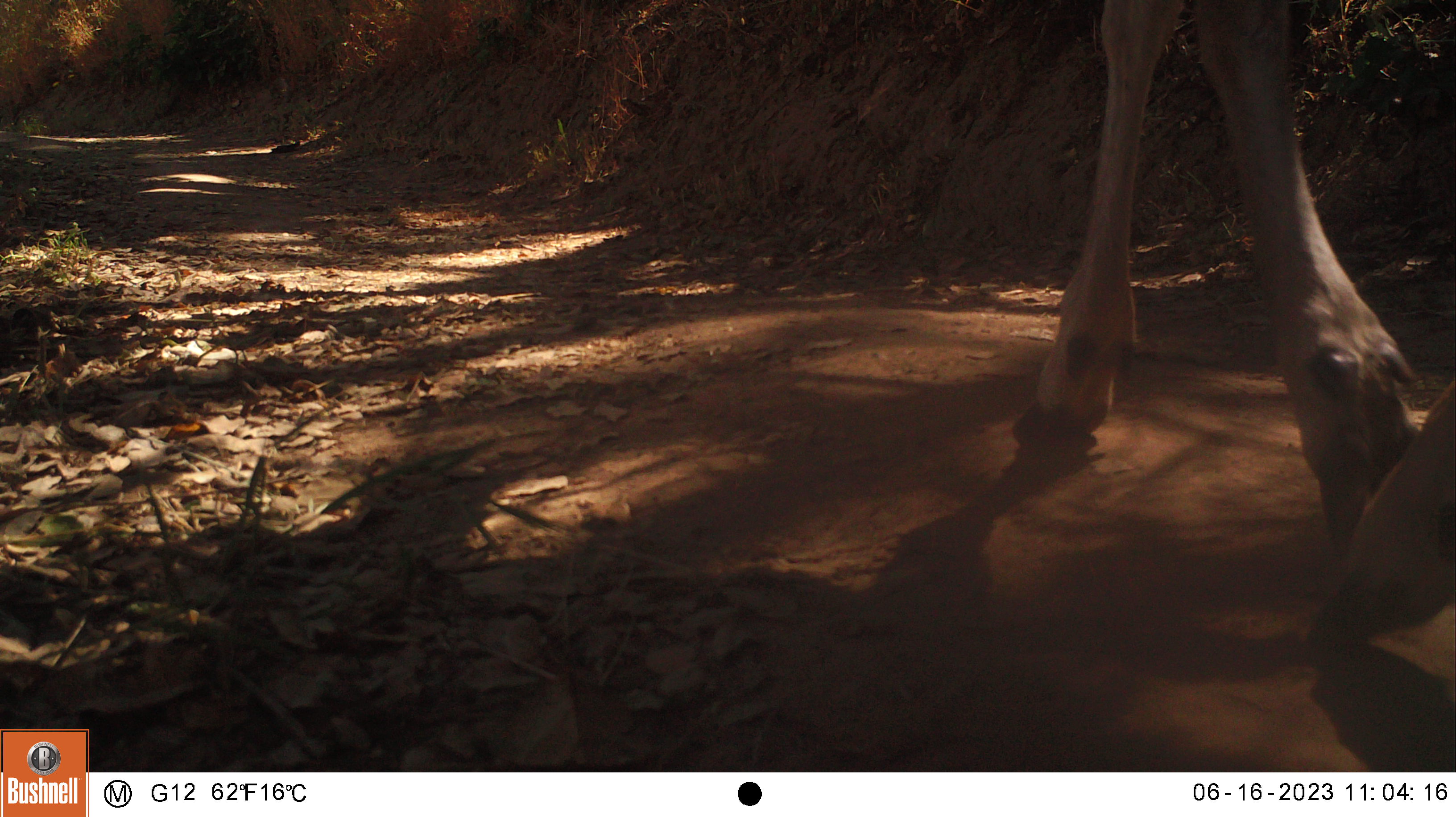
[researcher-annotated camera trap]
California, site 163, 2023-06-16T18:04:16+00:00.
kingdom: Animalia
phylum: Chordata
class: Mammalia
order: Artiodactyla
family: Cervidae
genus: Odocoileus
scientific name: Odocoileus hemionus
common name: mule deer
Mule deer (Odocoileus hemionus).